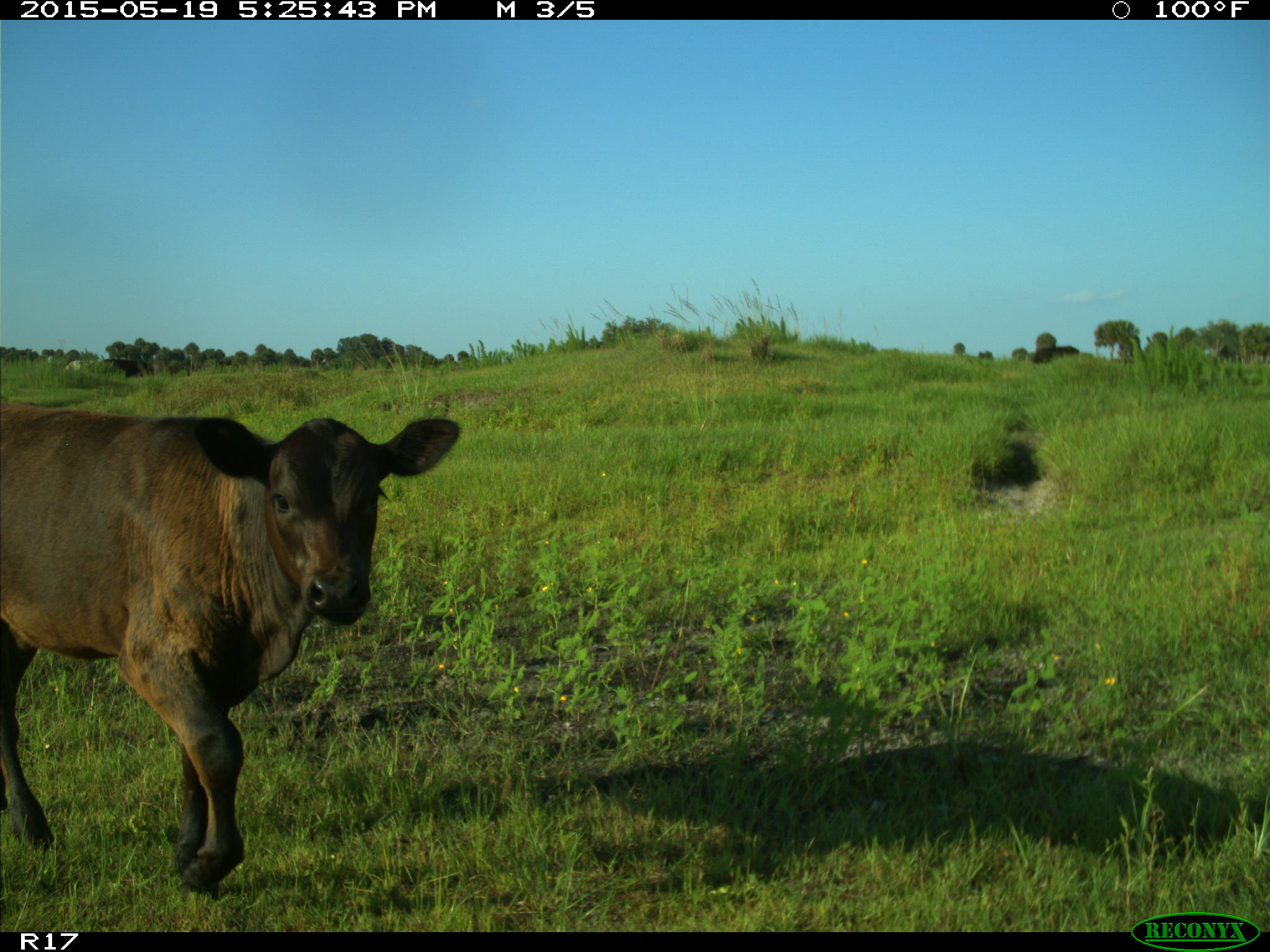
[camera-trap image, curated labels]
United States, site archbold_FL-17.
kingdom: Animalia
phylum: Chordata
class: Mammalia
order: Artiodactyla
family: Bovidae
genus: Bos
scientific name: Bos taurus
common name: domestic cow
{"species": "Bos taurus (domestic cow)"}